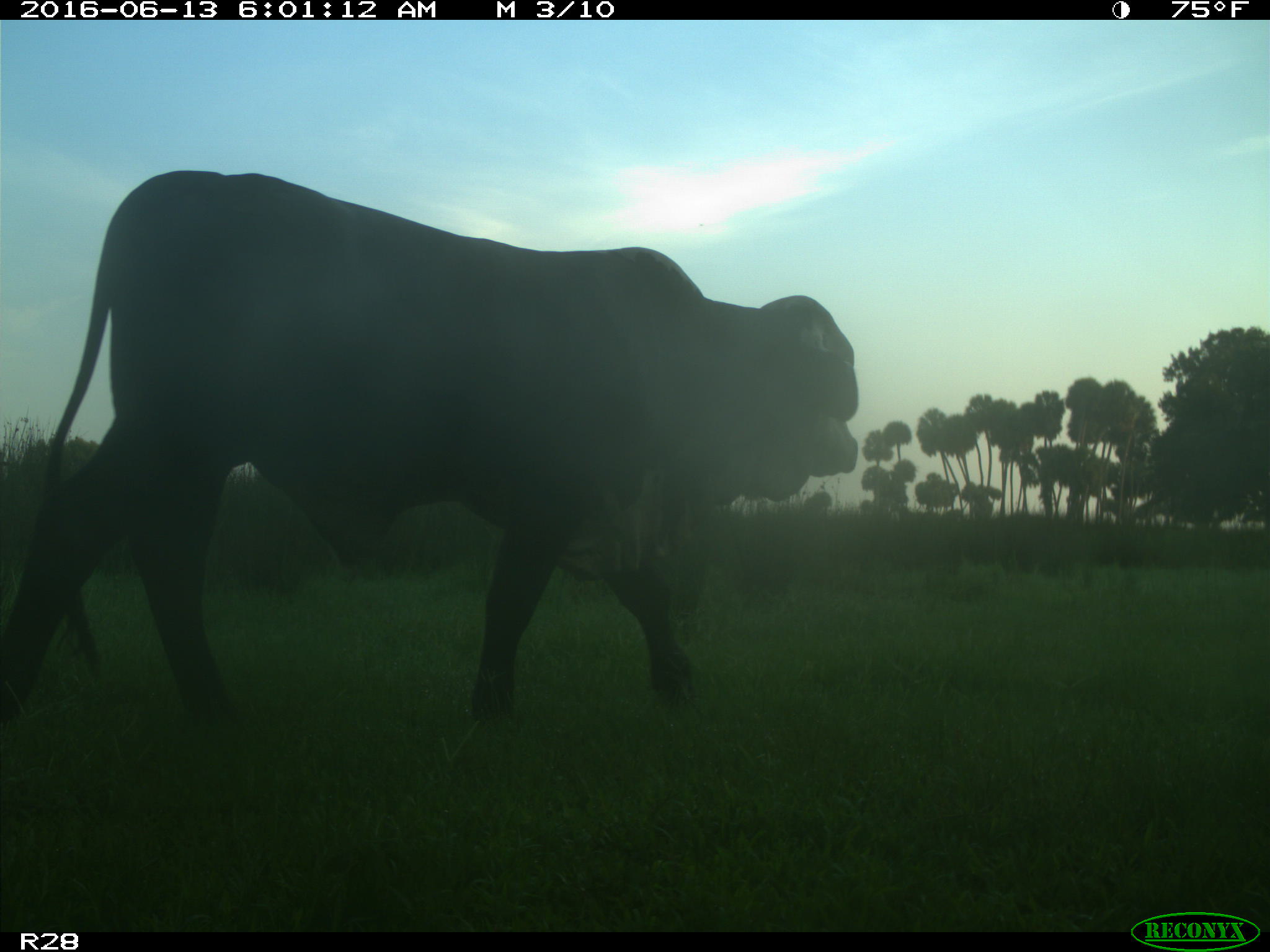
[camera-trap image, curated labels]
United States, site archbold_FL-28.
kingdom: Animalia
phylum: Chordata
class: Mammalia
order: Artiodactyla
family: Bovidae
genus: Bos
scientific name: Bos taurus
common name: domestic cow